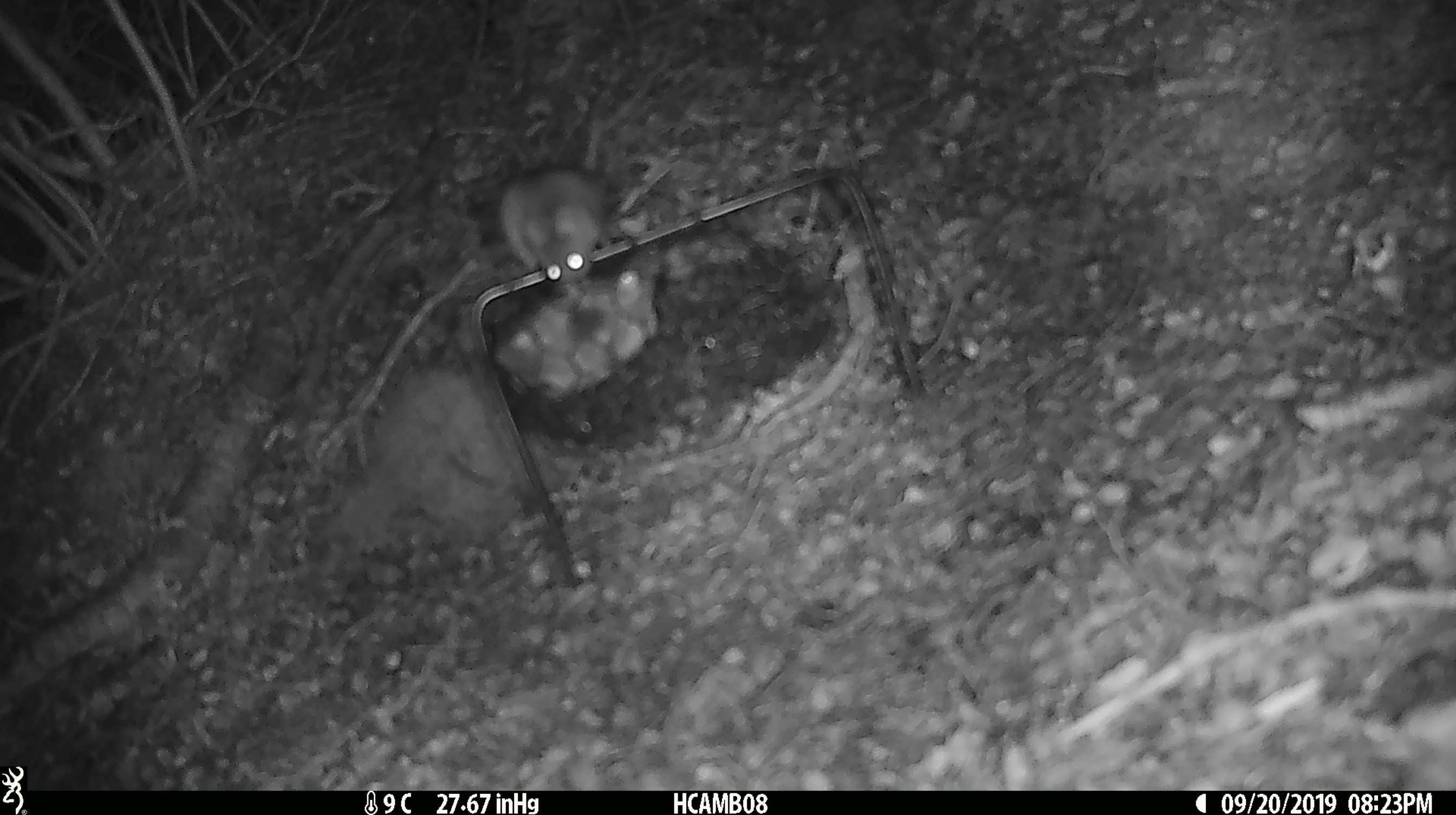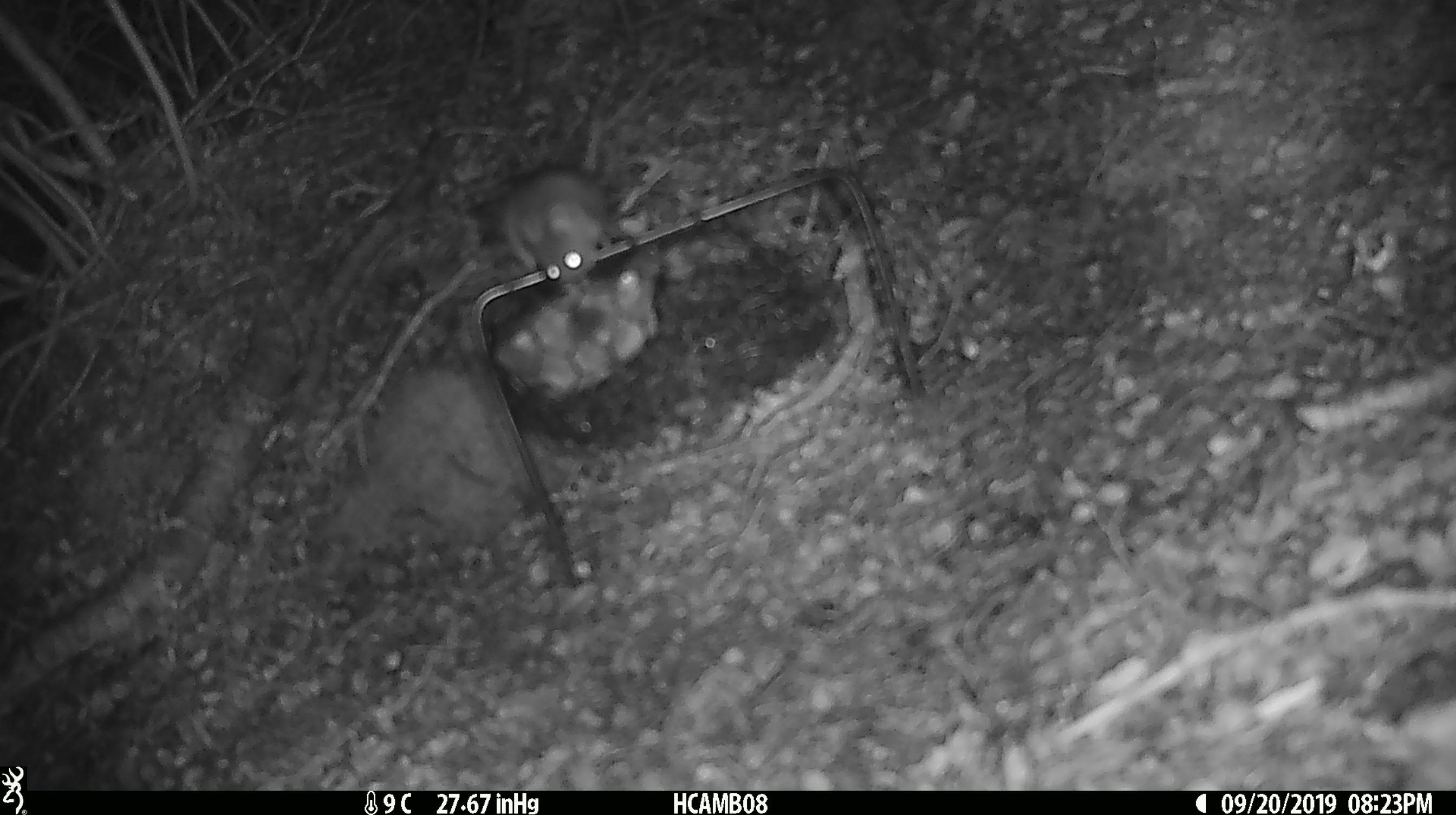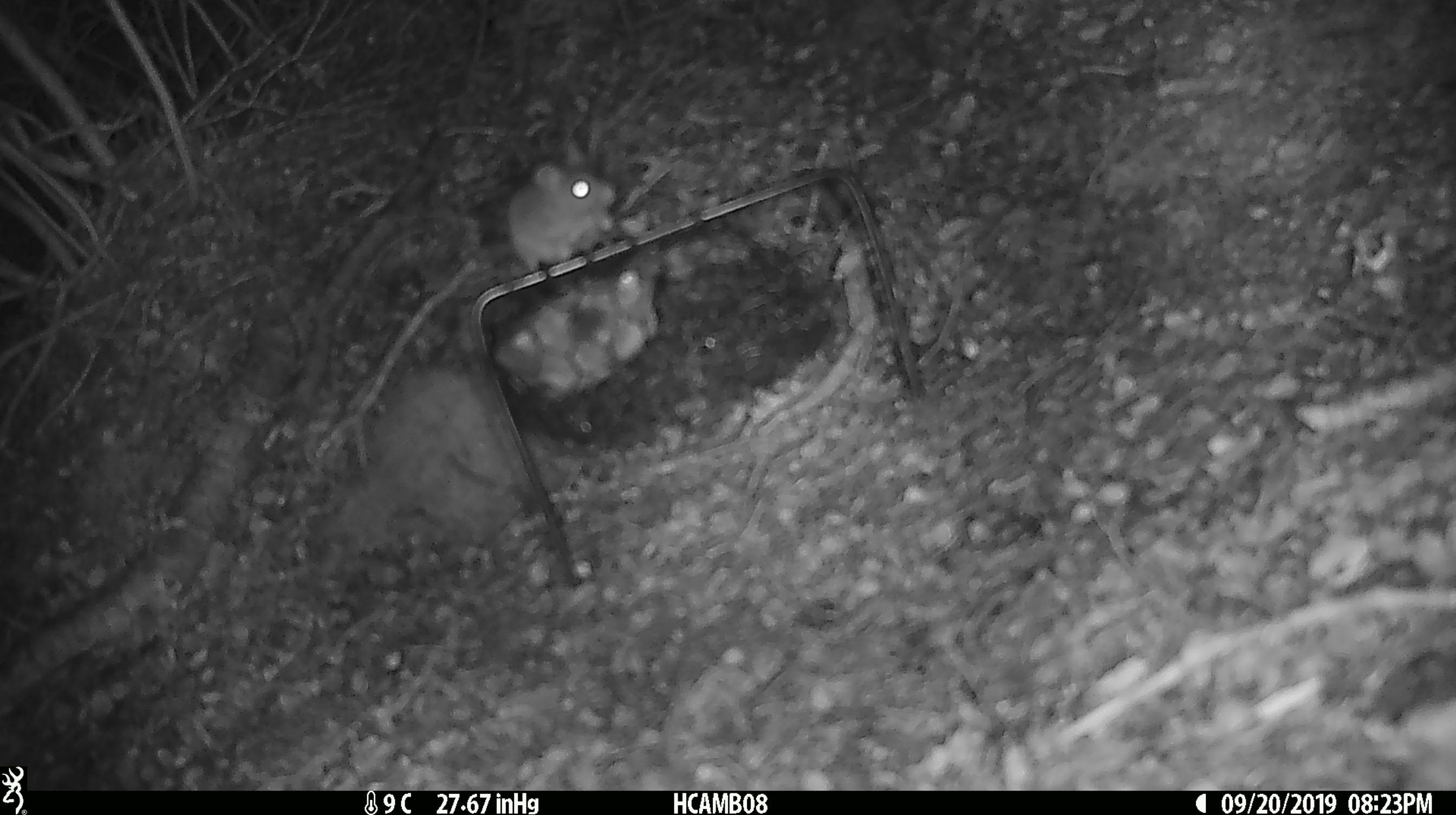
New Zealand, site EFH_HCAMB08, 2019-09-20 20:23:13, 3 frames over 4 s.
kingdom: Animalia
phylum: Chordata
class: Mammalia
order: Rodentia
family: Muridae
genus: Mus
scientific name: Mus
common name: mouse